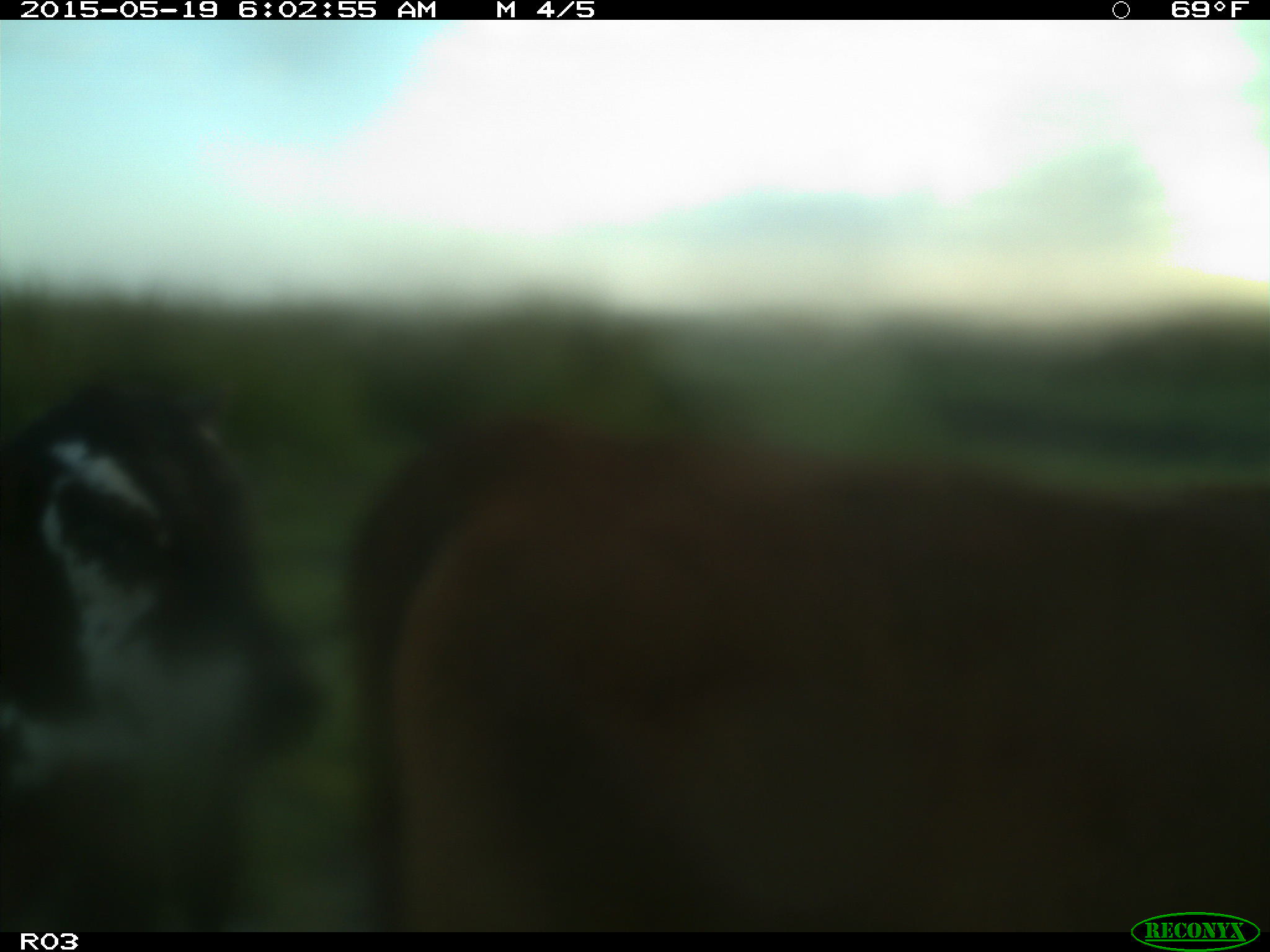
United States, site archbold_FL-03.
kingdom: Animalia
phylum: Chordata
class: Mammalia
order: Artiodactyla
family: Bovidae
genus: Bos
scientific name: Bos taurus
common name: domestic cow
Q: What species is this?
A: Bos taurus (domestic cow).